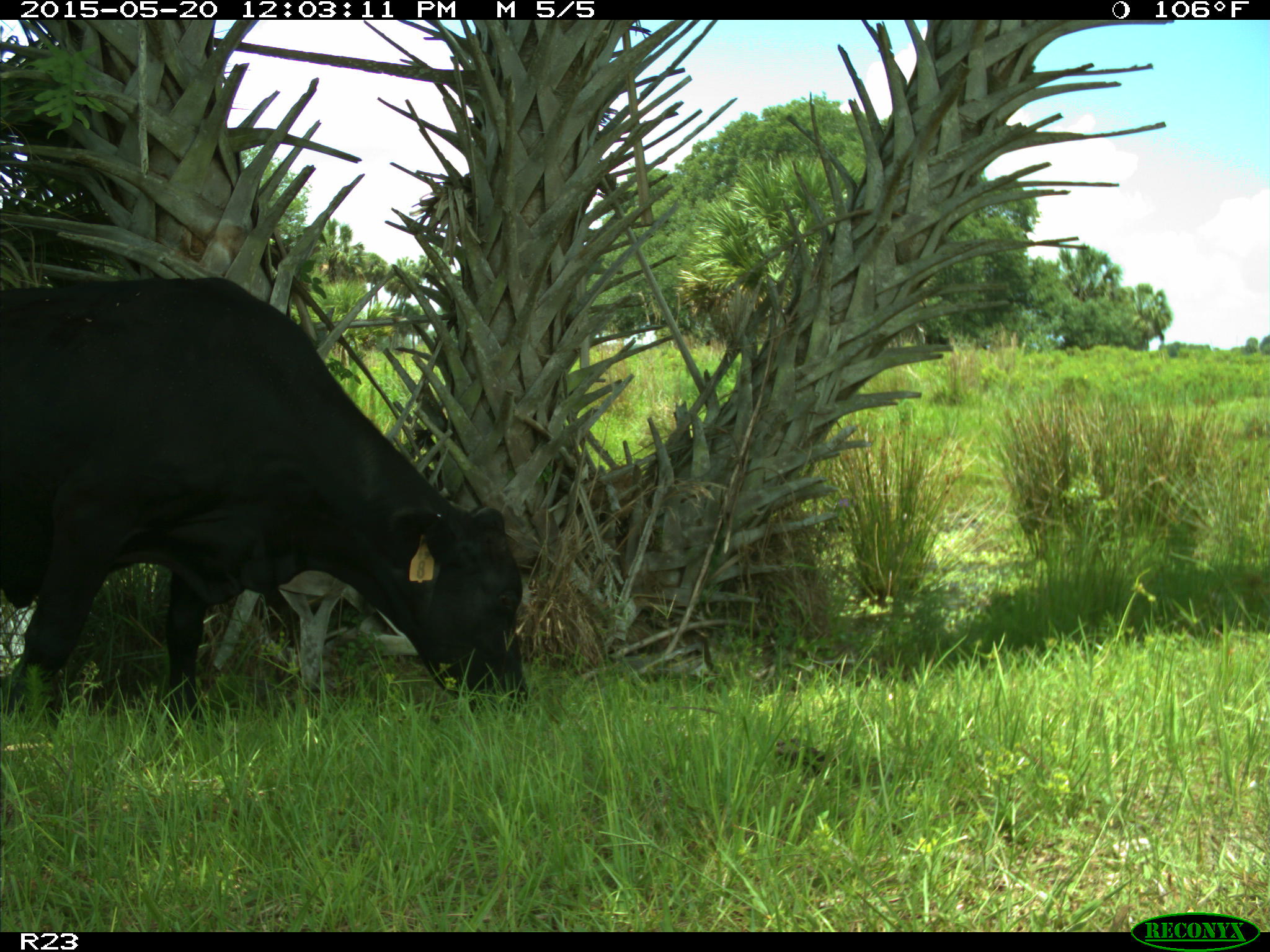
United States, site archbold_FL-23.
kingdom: Animalia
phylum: Chordata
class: Mammalia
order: Artiodactyla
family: Suidae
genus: Sus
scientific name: Sus scrofa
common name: wild boar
Sus scrofa (wild boar).